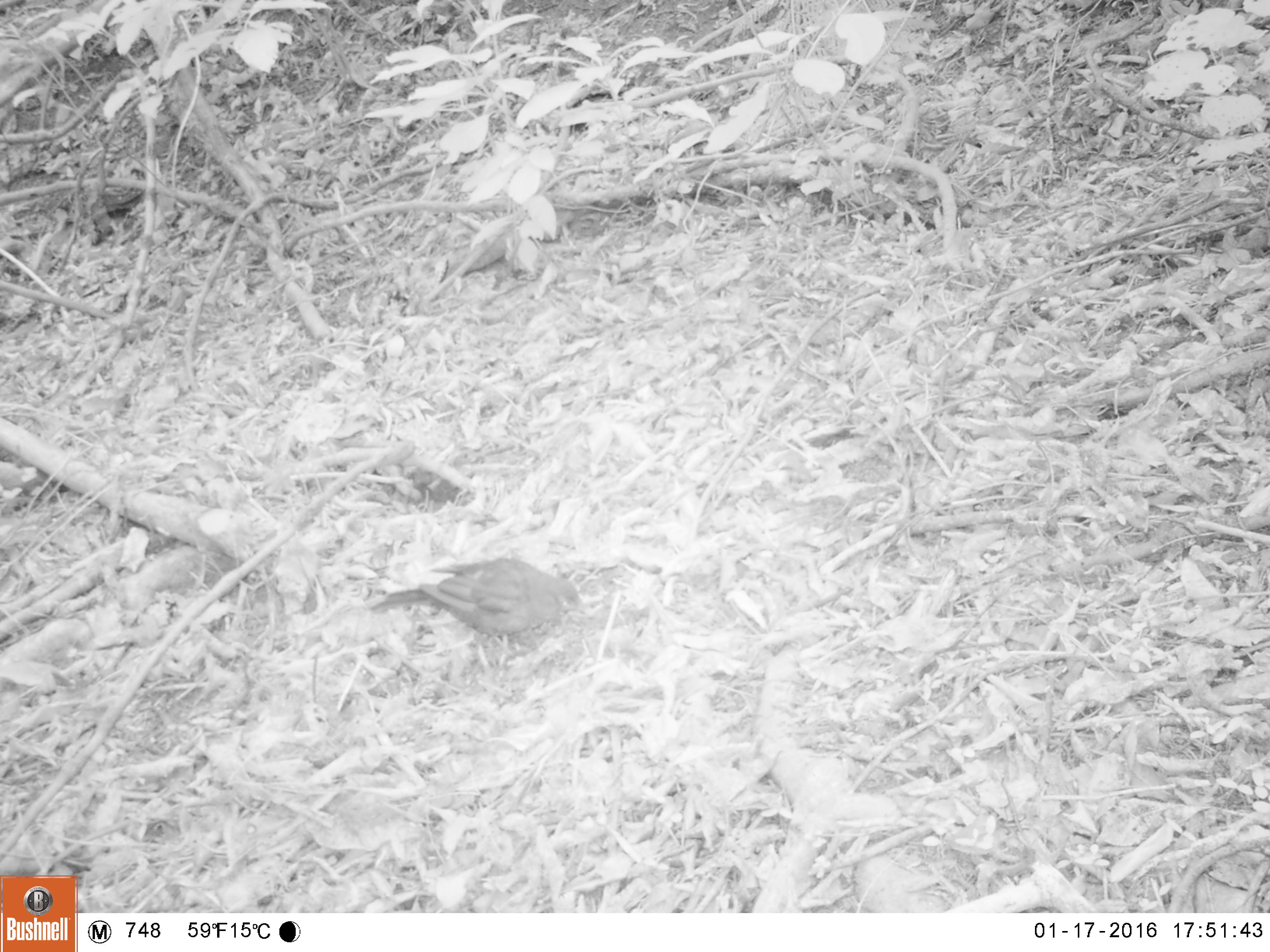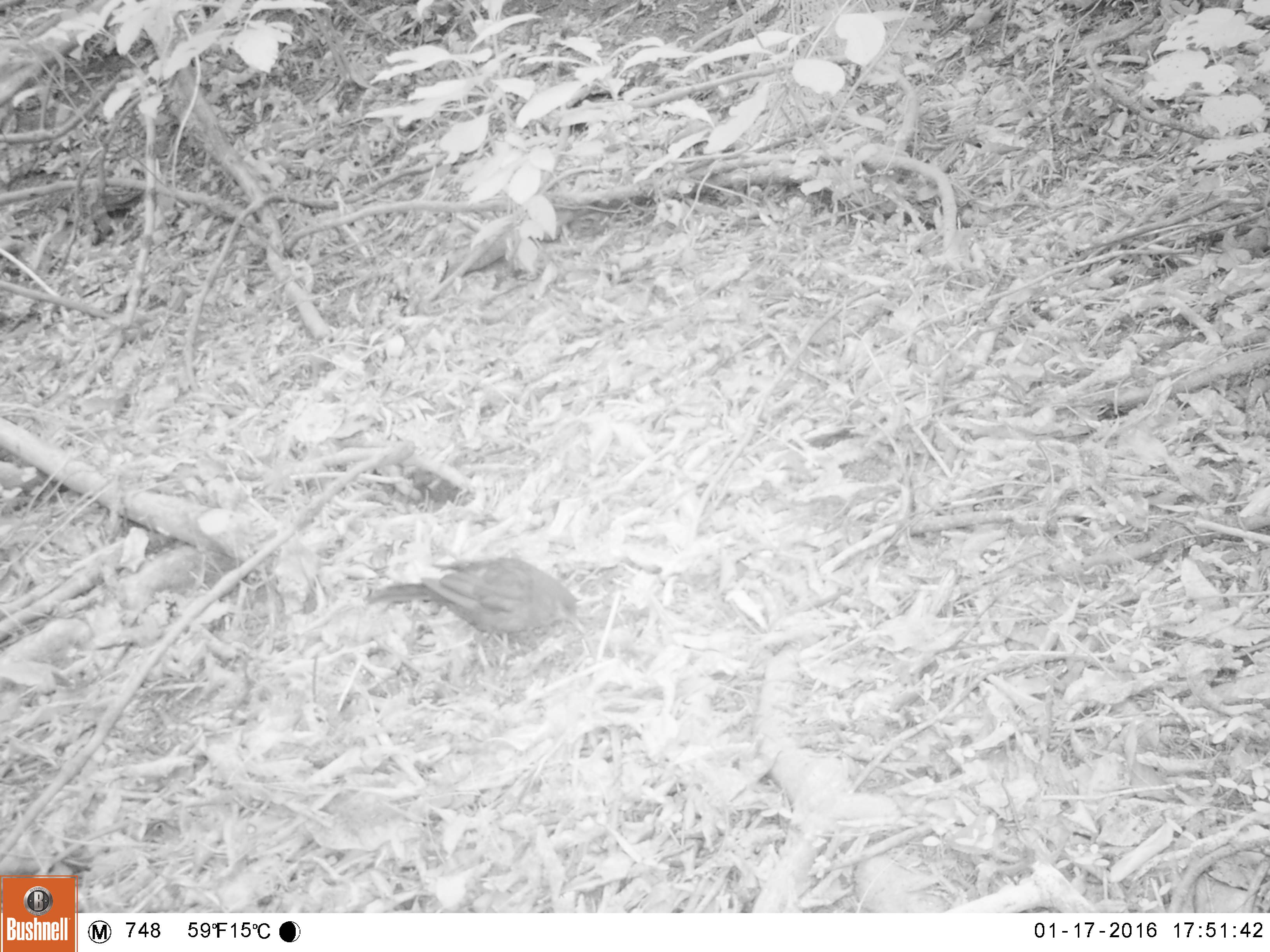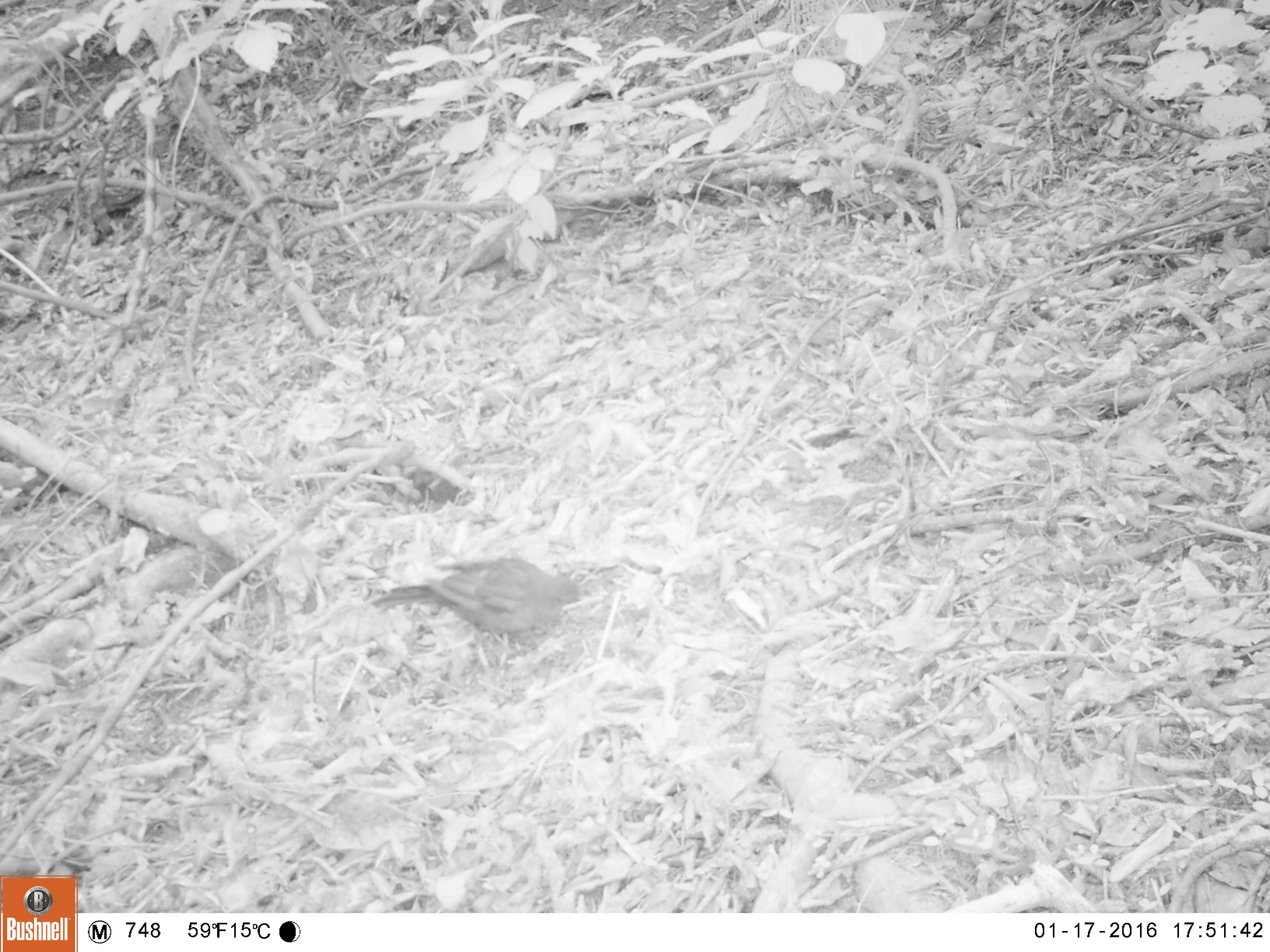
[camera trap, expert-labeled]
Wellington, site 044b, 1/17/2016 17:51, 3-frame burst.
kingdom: Animalia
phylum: Chordata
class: Aves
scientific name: Aves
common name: bird